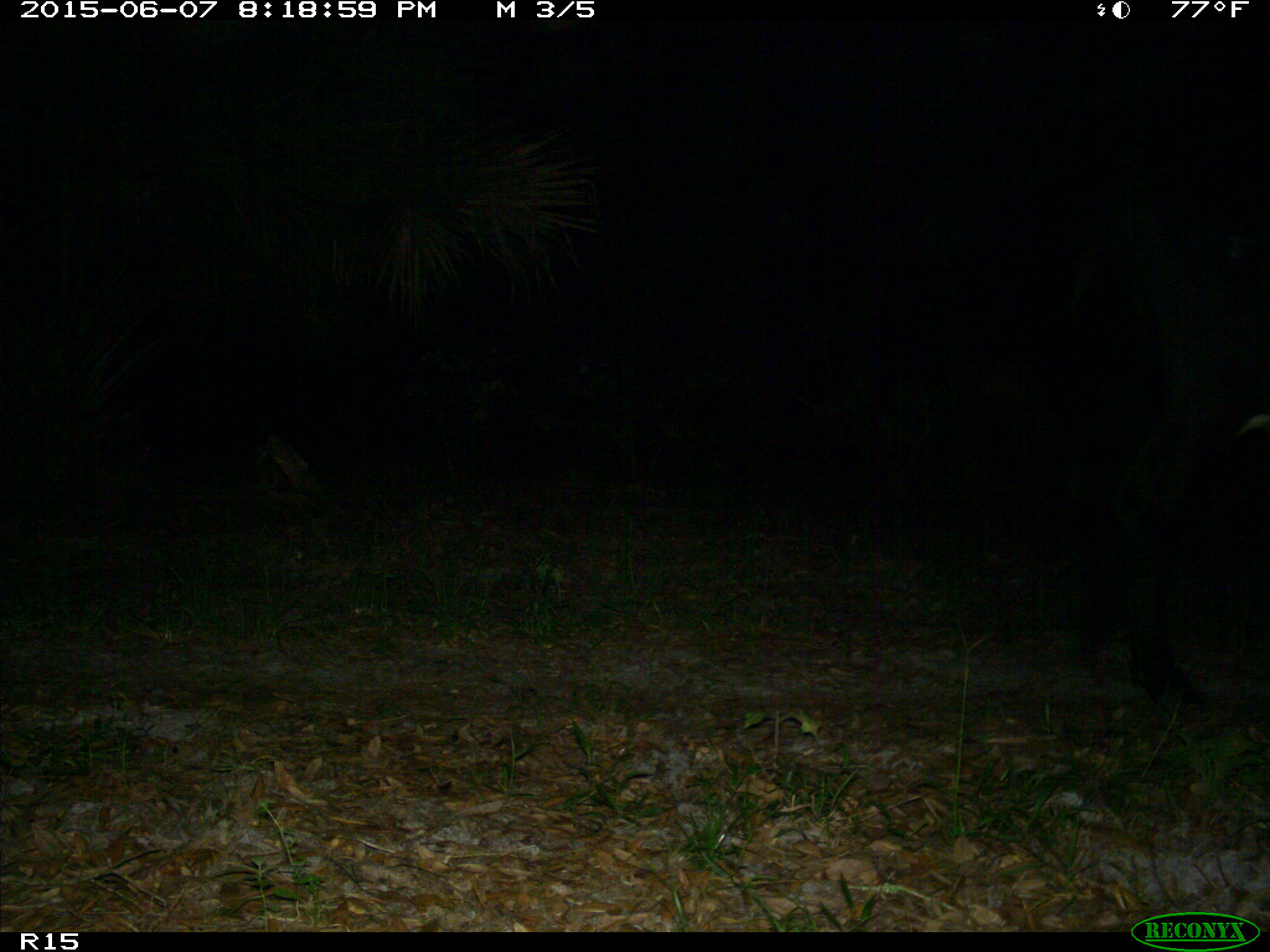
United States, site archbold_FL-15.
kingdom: Animalia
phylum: Chordata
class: Mammalia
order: Artiodactyla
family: Bovidae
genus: Bos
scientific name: Bos taurus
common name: domestic cow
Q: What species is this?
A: Bos taurus (domestic cow).